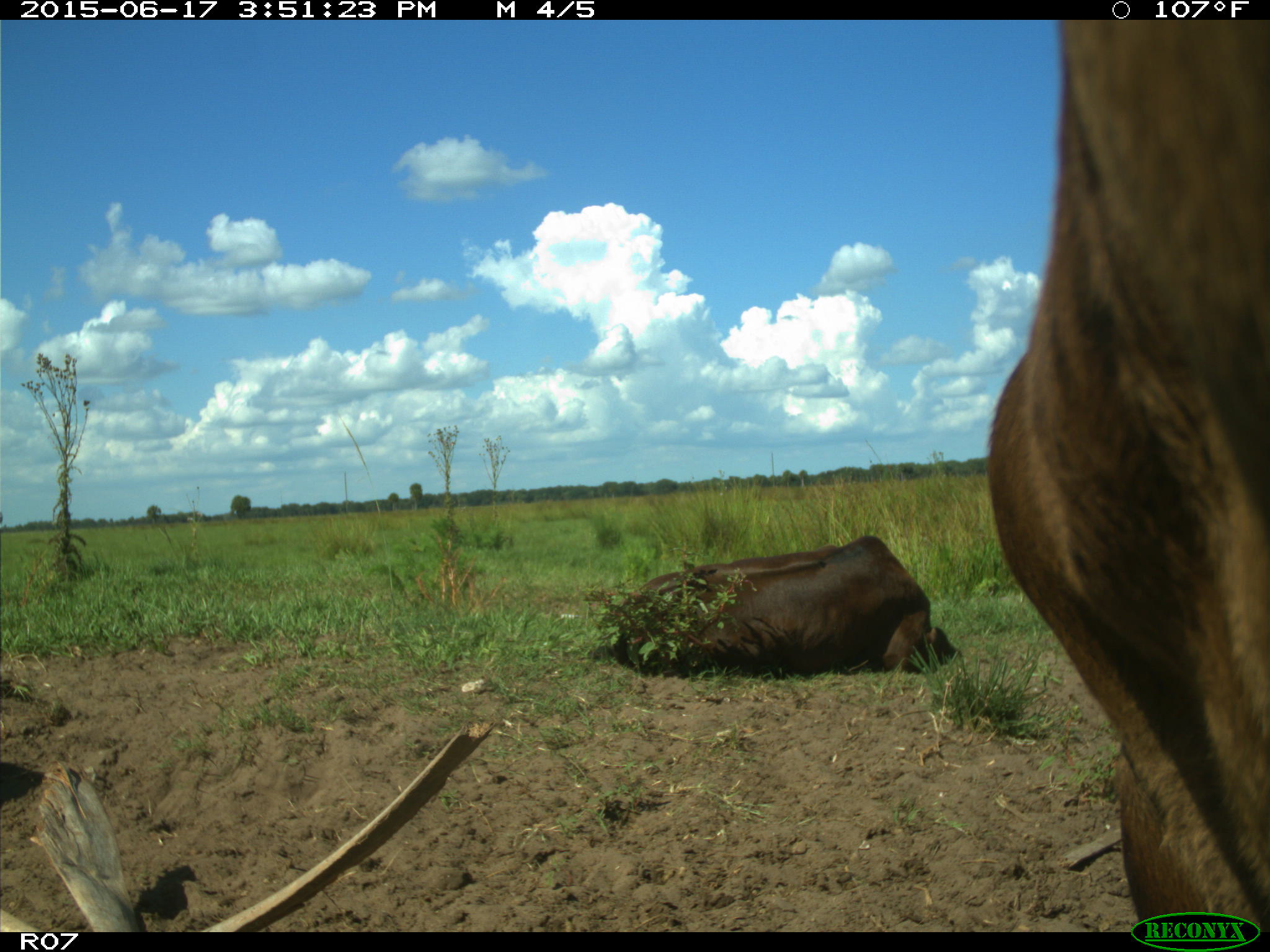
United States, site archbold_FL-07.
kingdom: Animalia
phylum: Chordata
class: Mammalia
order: Artiodactyla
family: Bovidae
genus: Bos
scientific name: Bos taurus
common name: domestic cow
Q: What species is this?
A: Bos taurus (domestic cow).